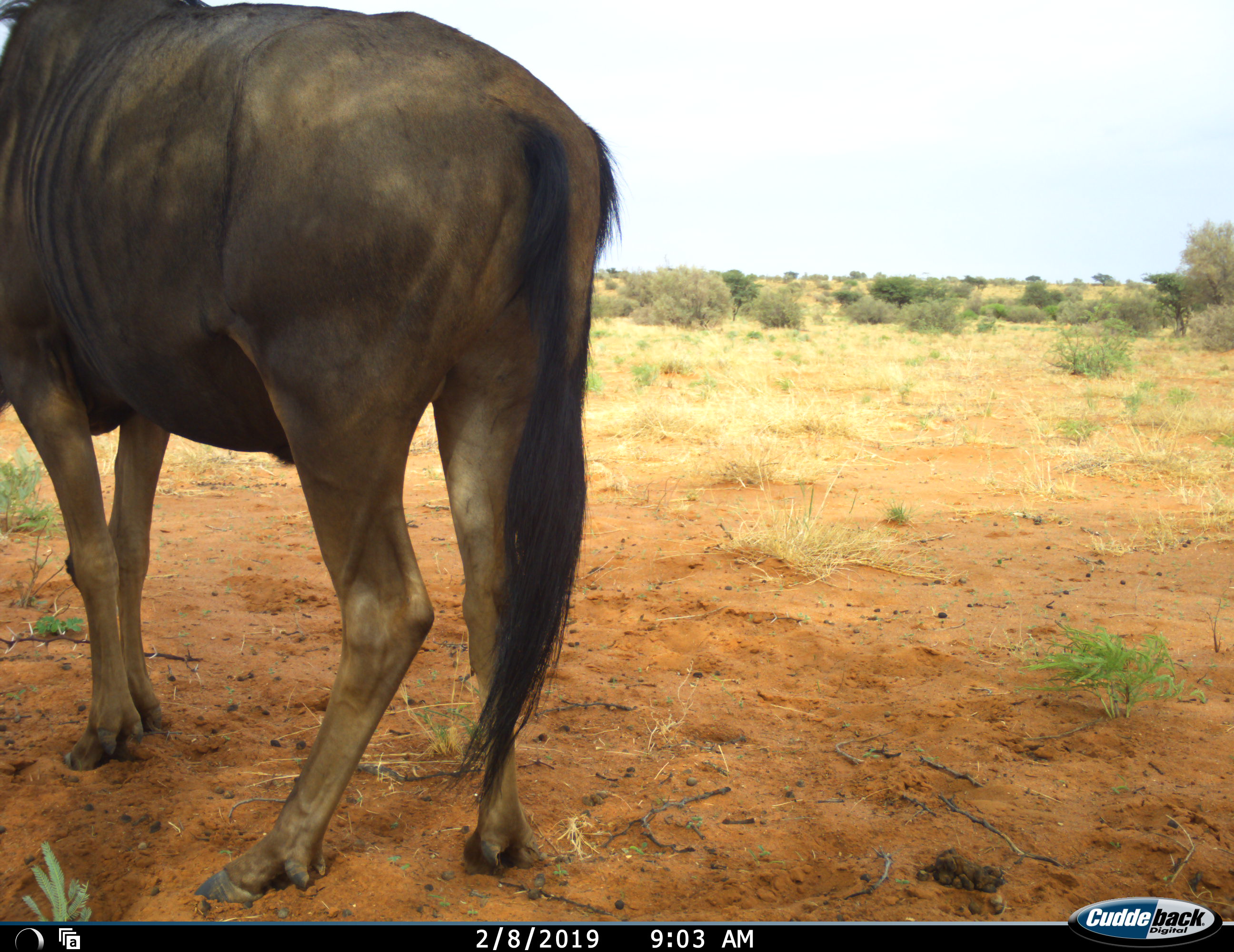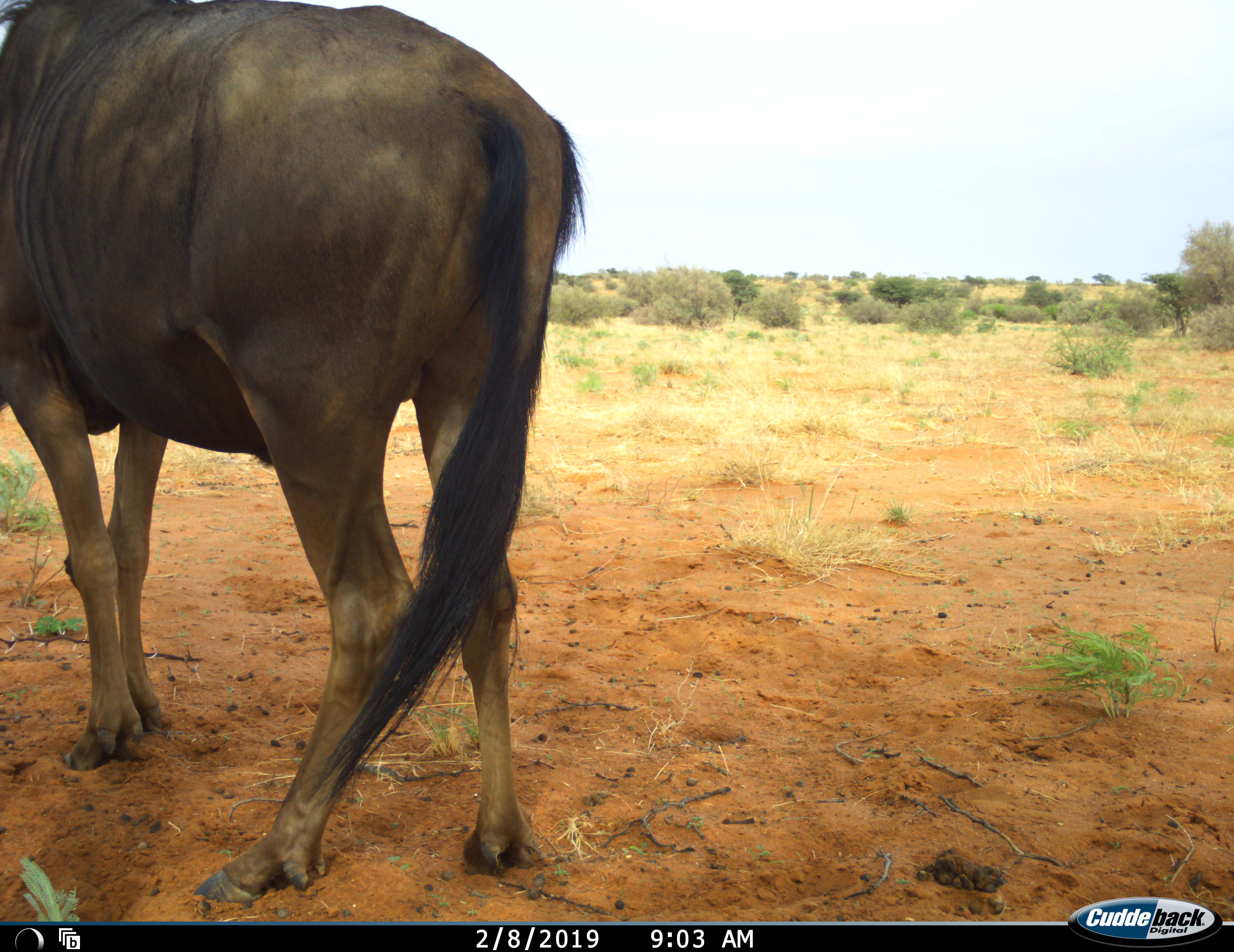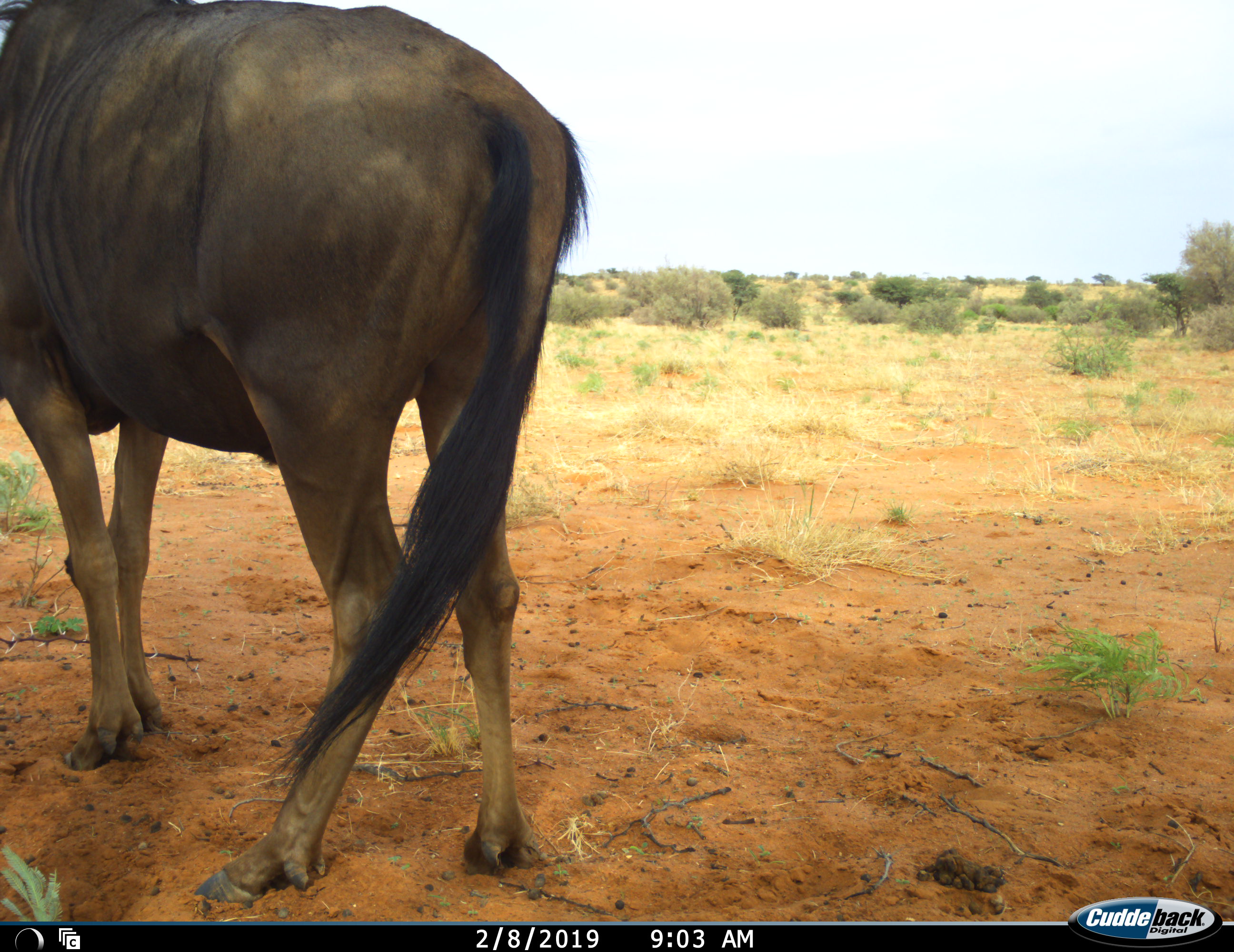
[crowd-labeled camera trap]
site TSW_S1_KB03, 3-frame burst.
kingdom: Animalia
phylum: Chordata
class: Mammalia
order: Artiodactyla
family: Bovidae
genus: Connochaetes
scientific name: Connochaetes taurinus taurinus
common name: blue wildebeest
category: wildebeestblue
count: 1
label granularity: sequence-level